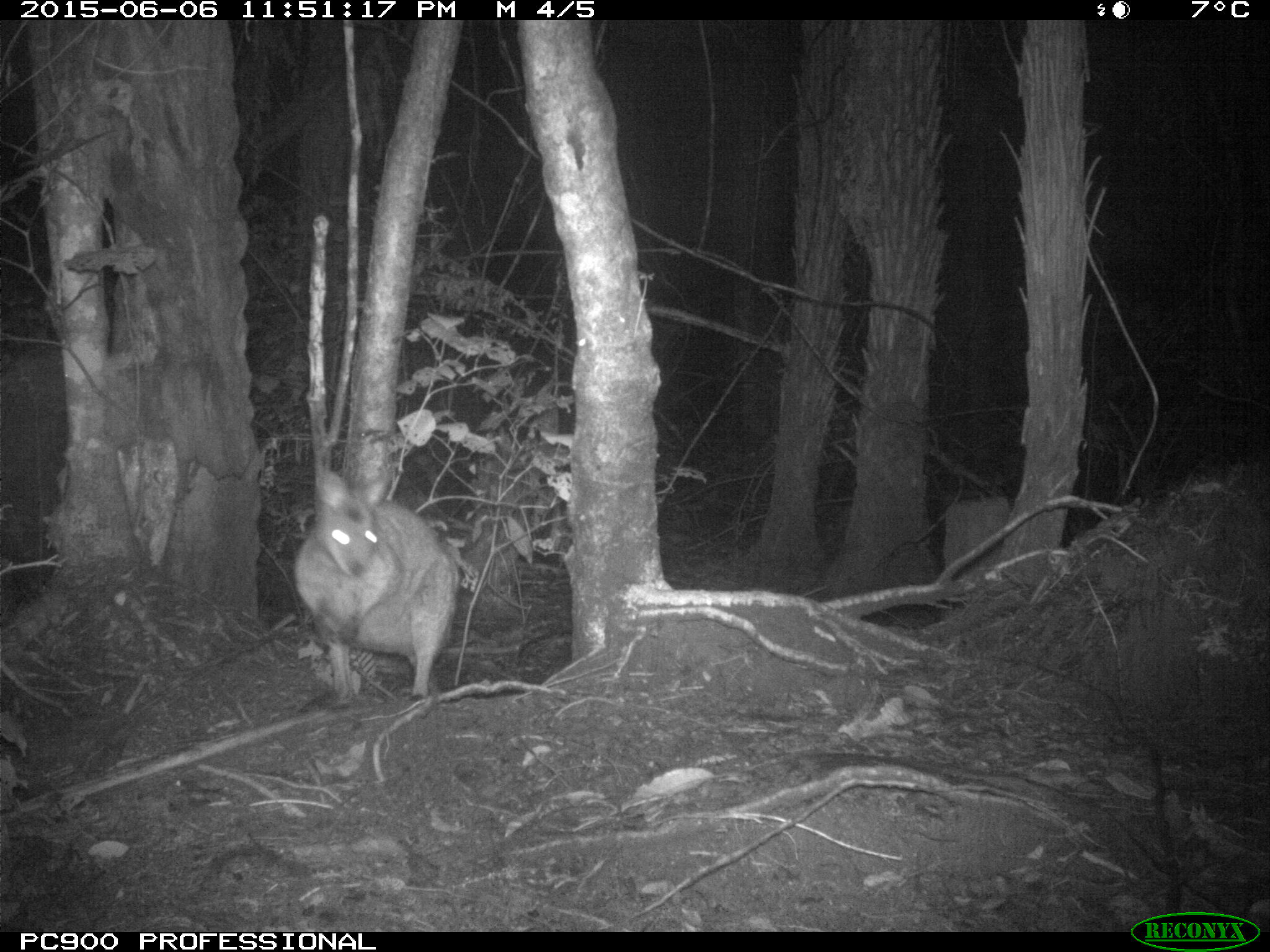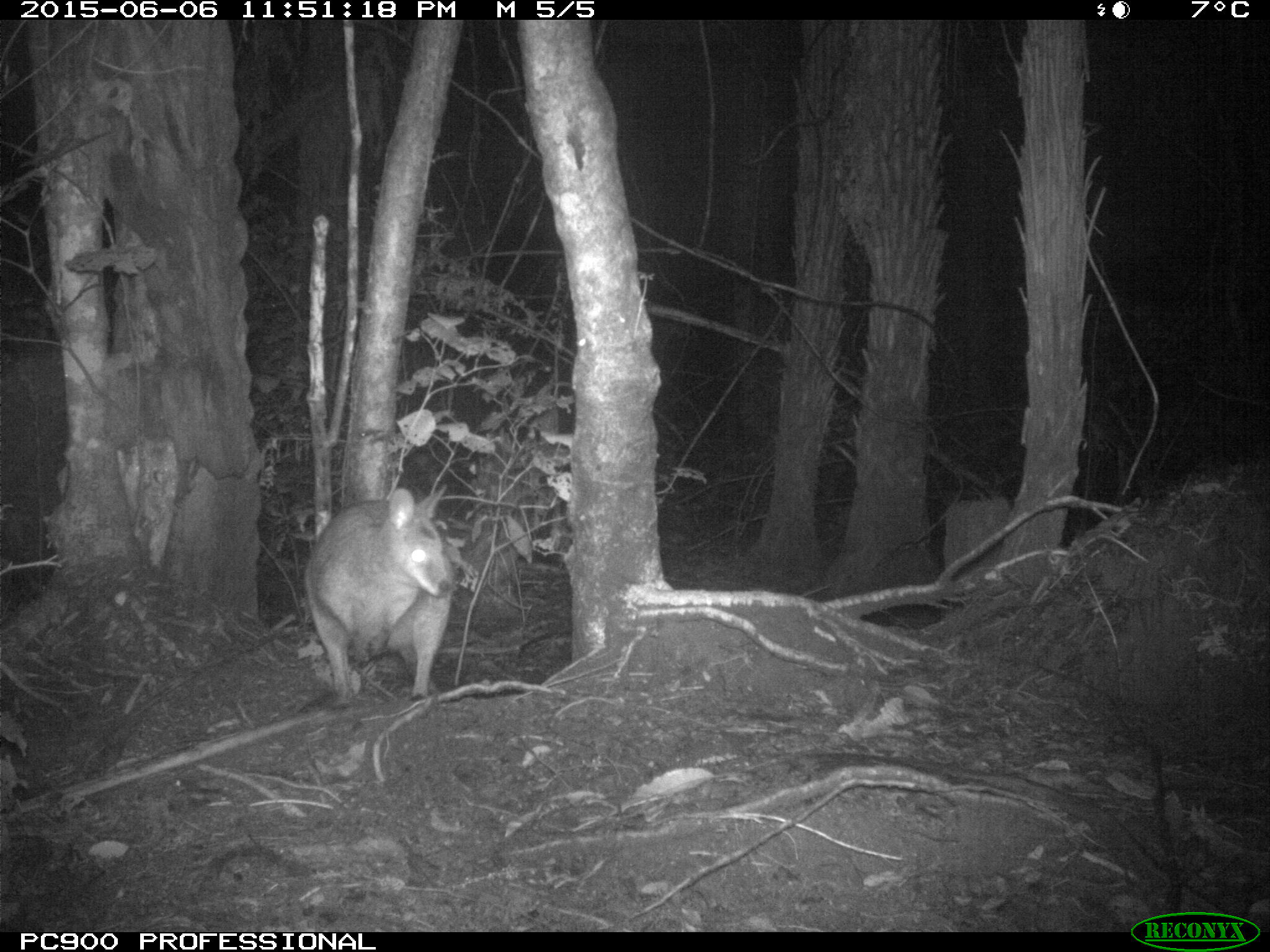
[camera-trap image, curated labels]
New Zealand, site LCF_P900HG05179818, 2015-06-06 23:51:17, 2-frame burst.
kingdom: Animalia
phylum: Chordata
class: Mammalia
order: Diprotodontia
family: Macropodidae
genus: Notamacropus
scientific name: Notamacropus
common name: wallaby